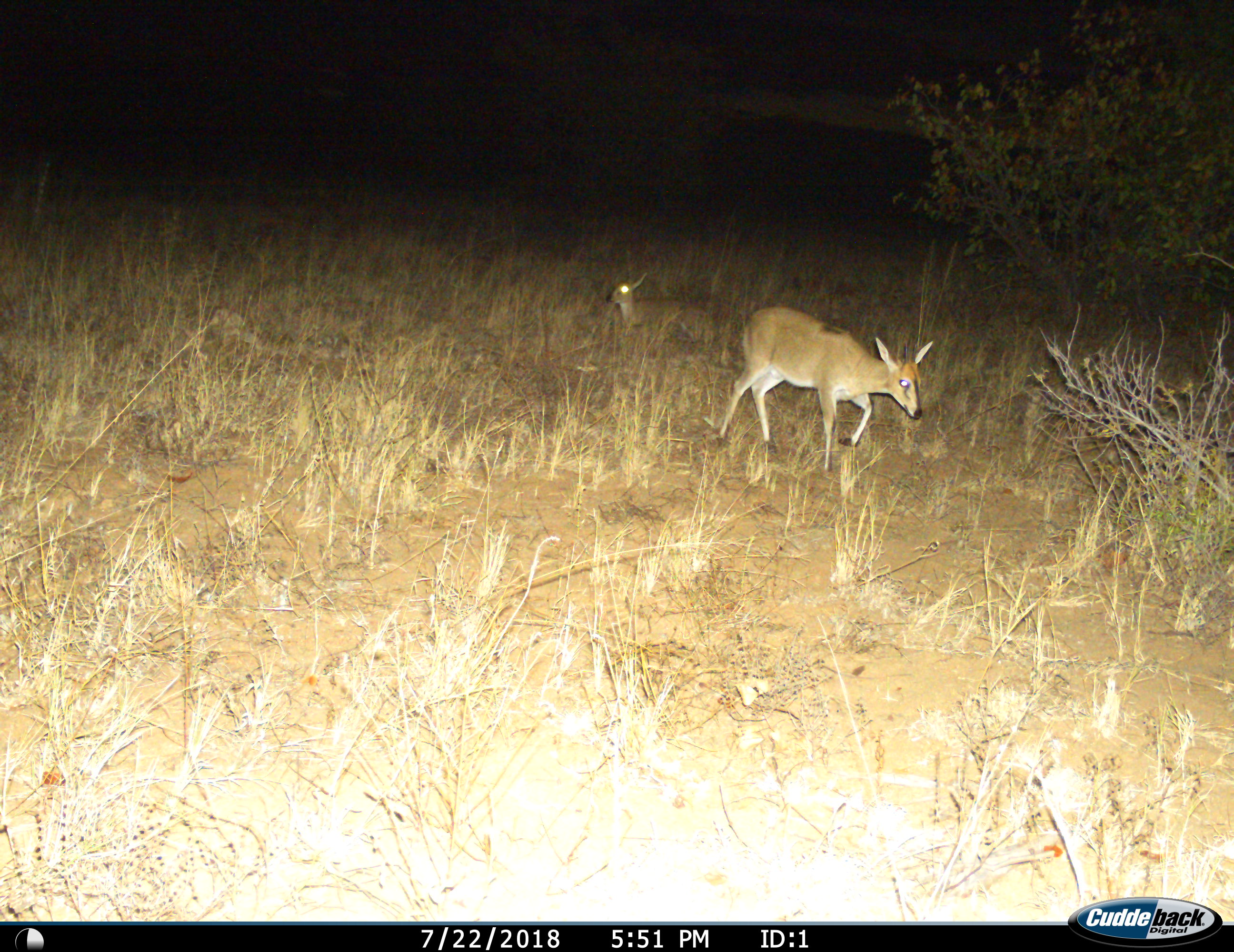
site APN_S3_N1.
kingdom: Animalia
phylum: Chordata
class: Mammalia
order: Artiodactyla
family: Bovidae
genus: Sylvicapra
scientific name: Sylvicapra grimmia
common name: common duiker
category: duikercommongrey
Duikercommongrey (common duiker) (Sylvicapra grimmia), count 2. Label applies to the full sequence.